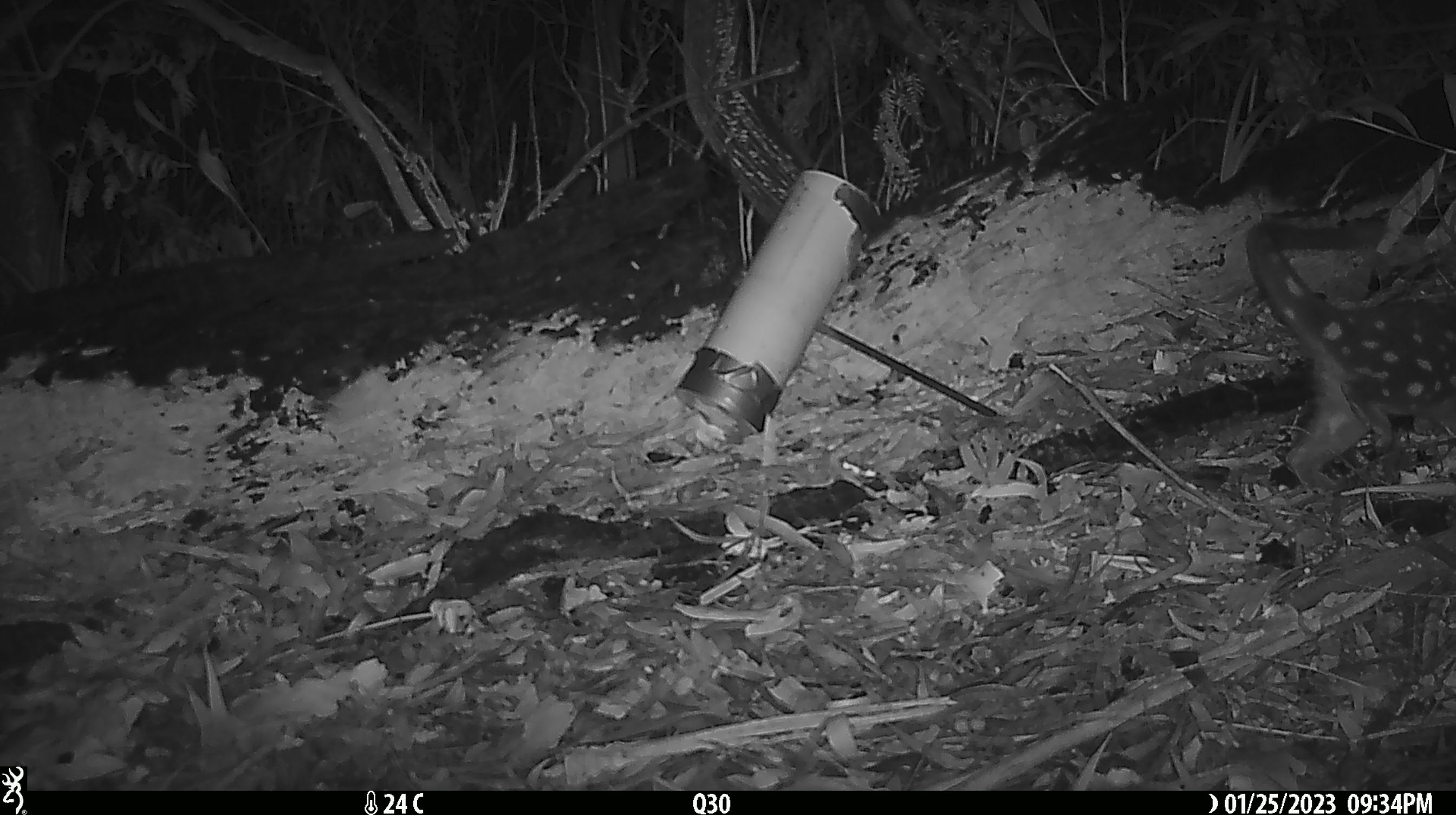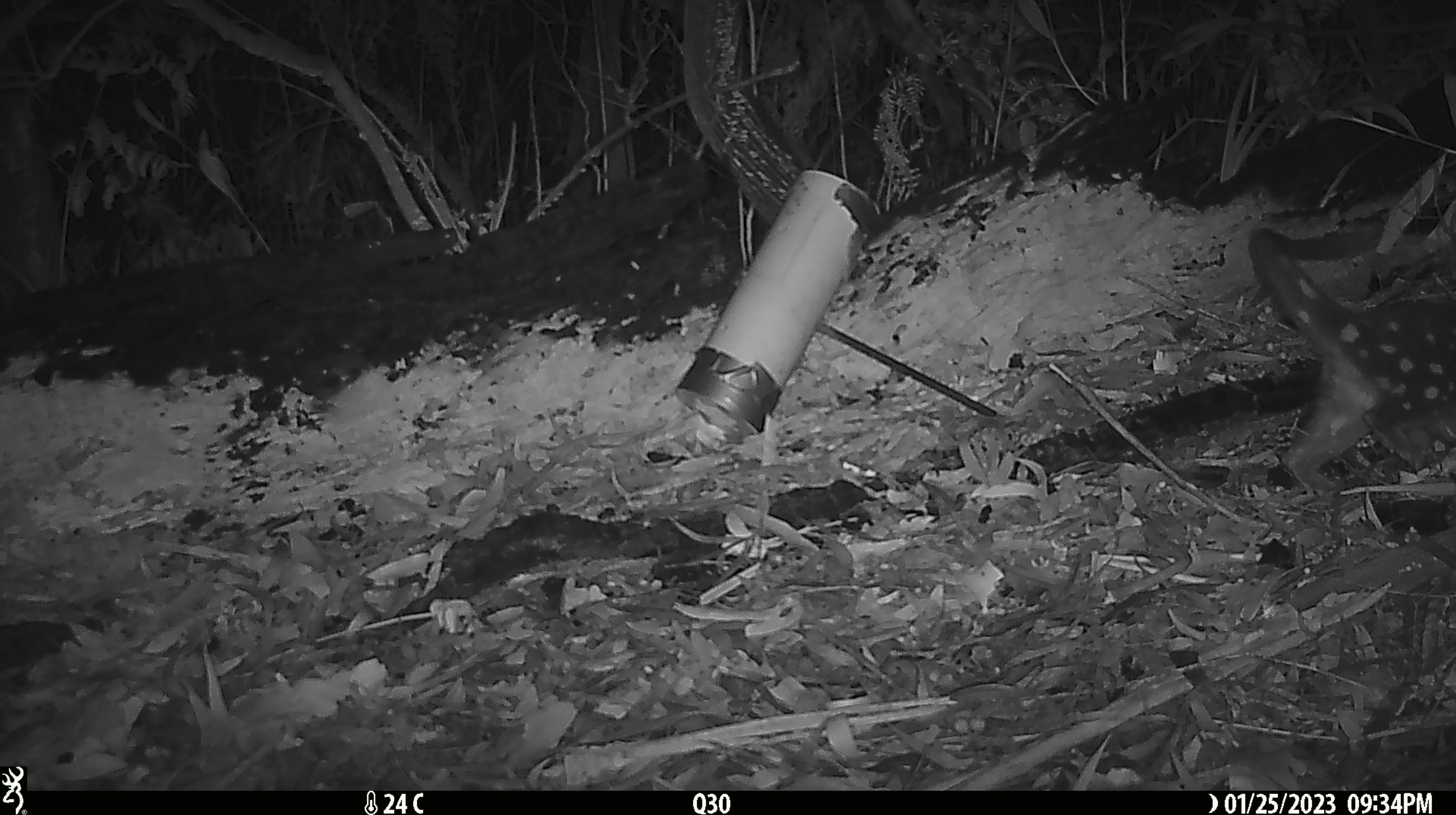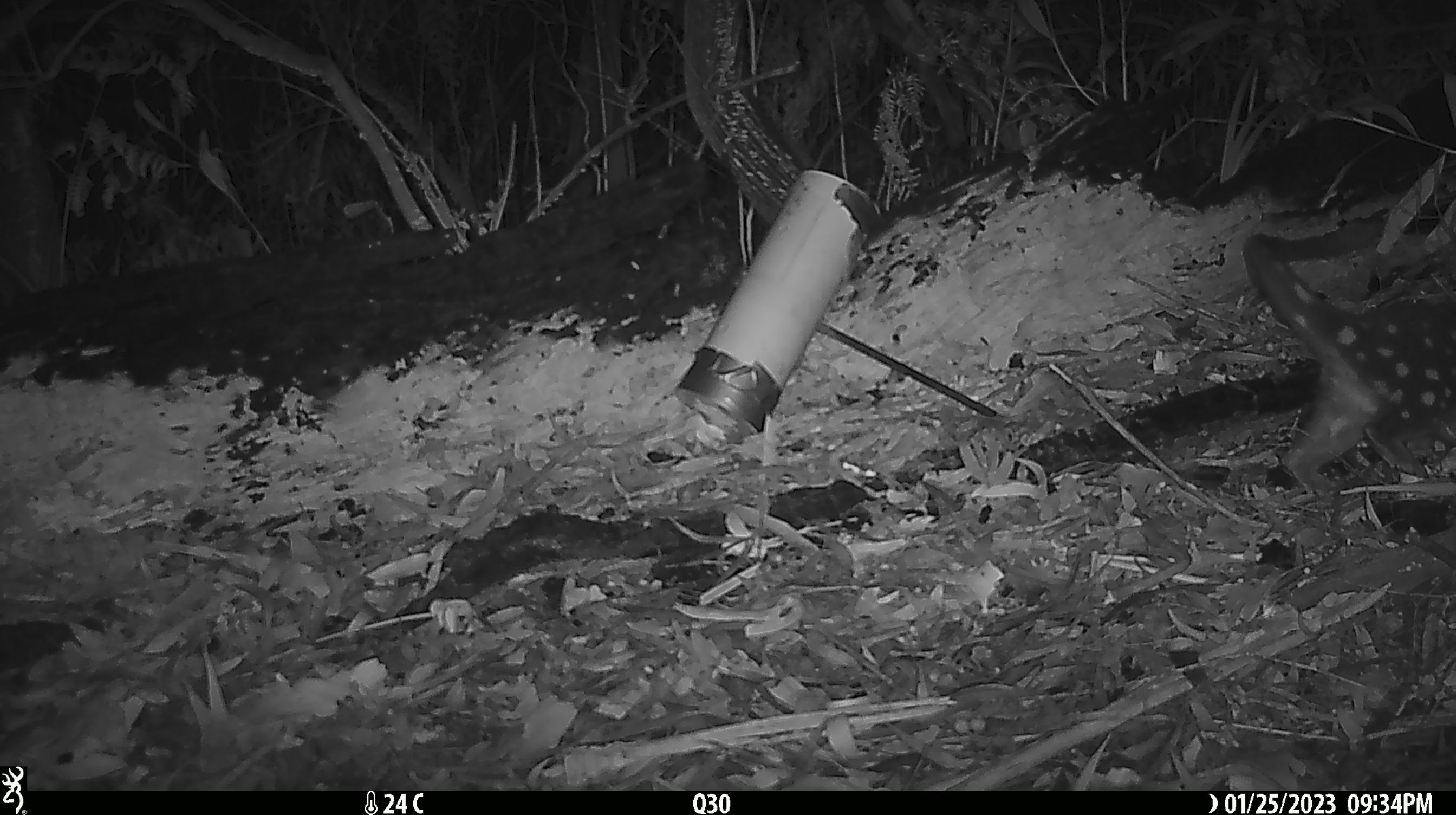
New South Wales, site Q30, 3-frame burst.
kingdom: Animalia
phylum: Chordata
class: Mammalia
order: Dasyuromorphia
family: Dasyuridae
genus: Dasyurus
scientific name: Dasyurus maculatus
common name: spotted-tailed quoll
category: quoll